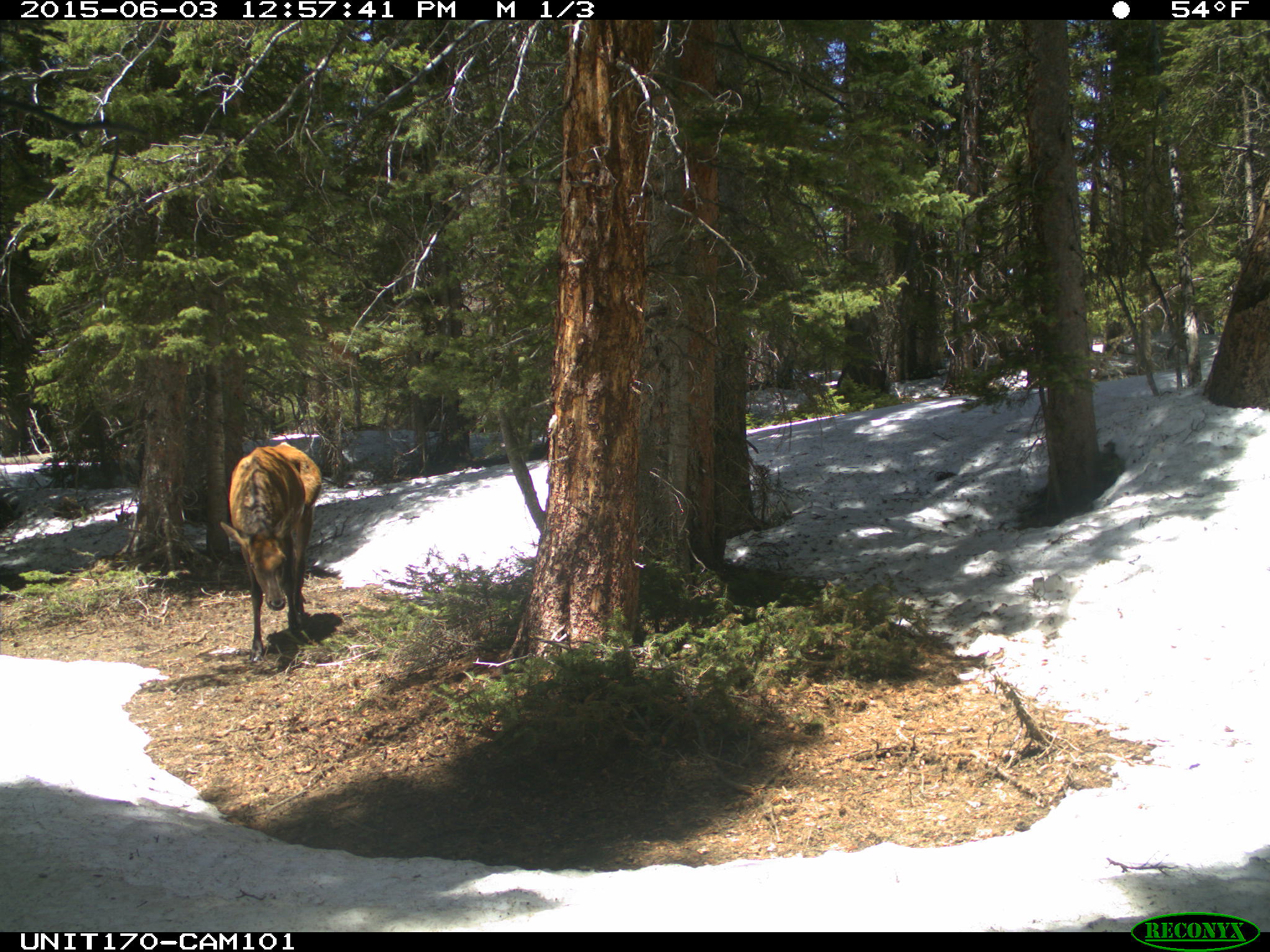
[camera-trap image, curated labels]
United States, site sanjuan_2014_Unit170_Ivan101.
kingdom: Animalia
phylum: Chordata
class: Mammalia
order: Artiodactyla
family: Cervidae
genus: Cervus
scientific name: Cervus elaphus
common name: red deer